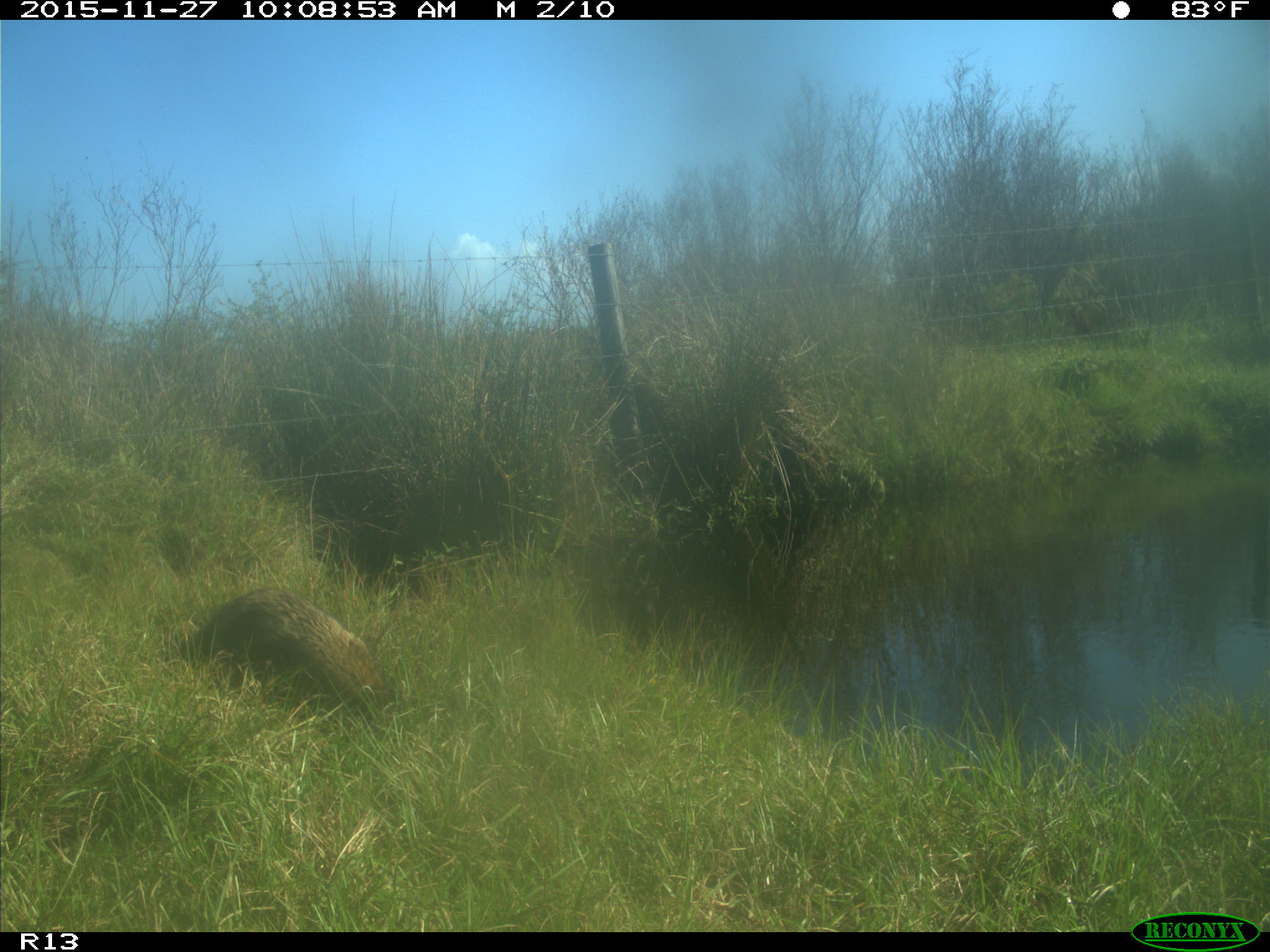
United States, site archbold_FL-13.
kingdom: Animalia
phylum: Chordata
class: Mammalia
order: Carnivora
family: Procyonidae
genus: Procyon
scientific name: Procyon lotor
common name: common raccoon